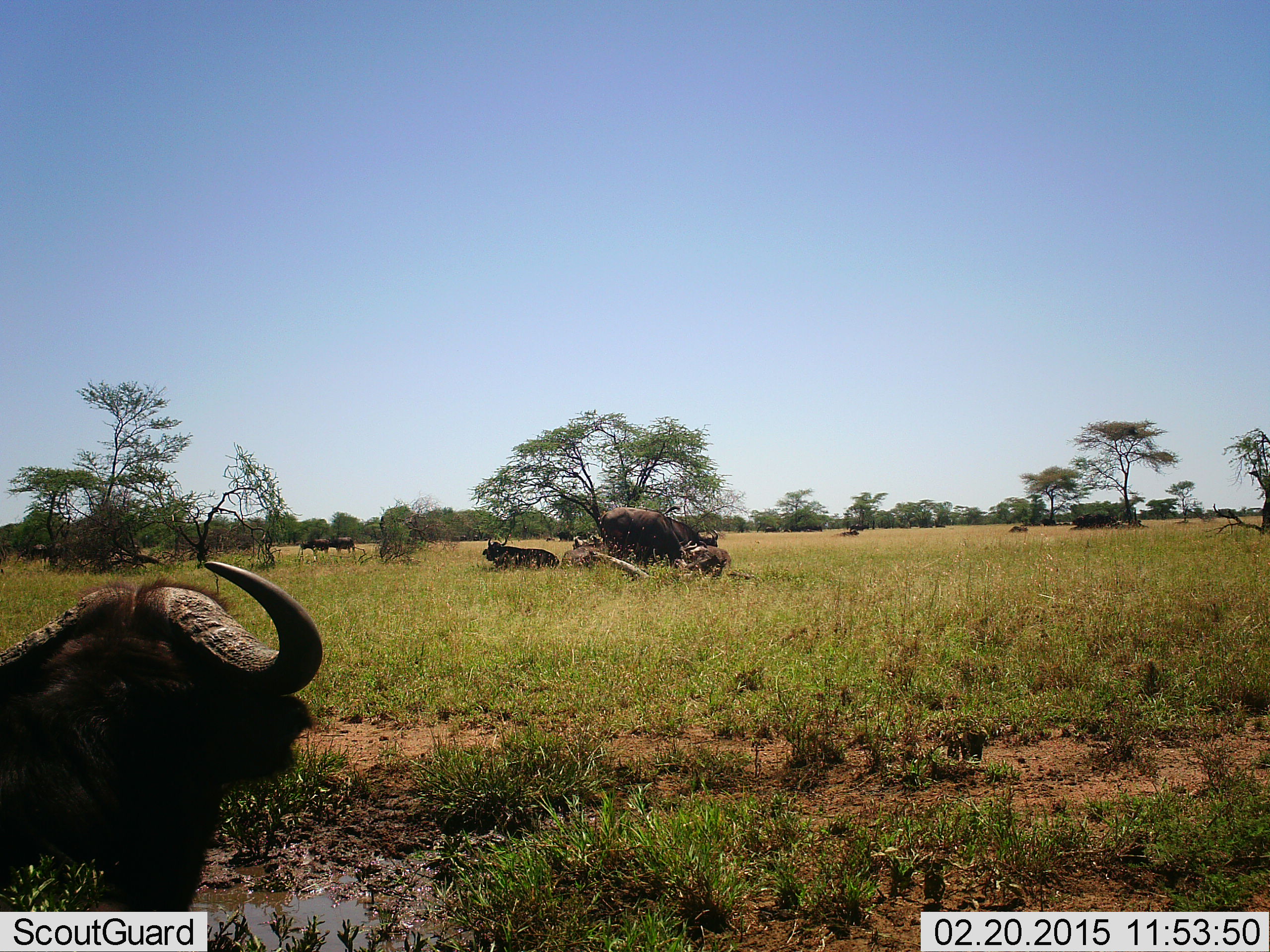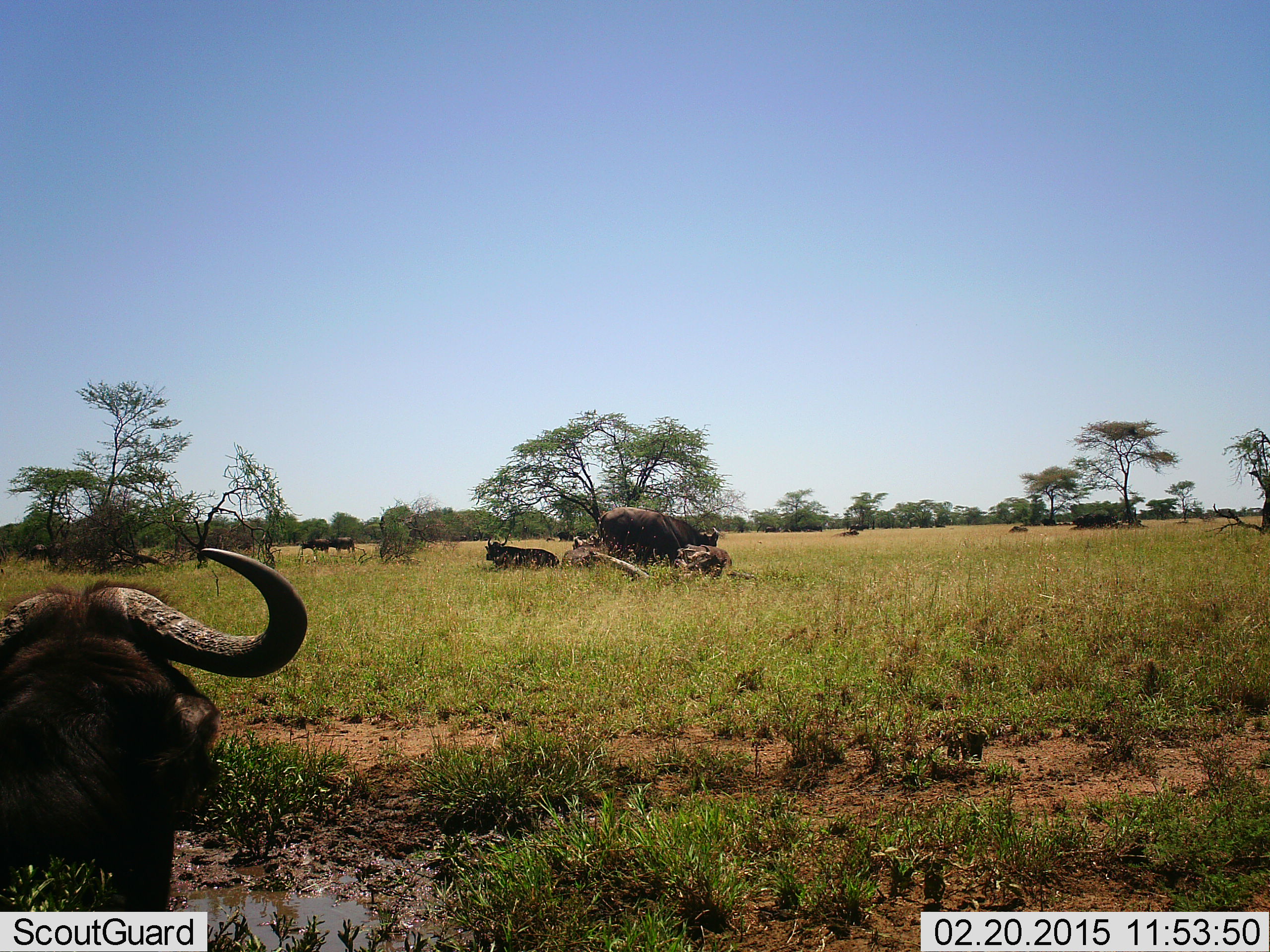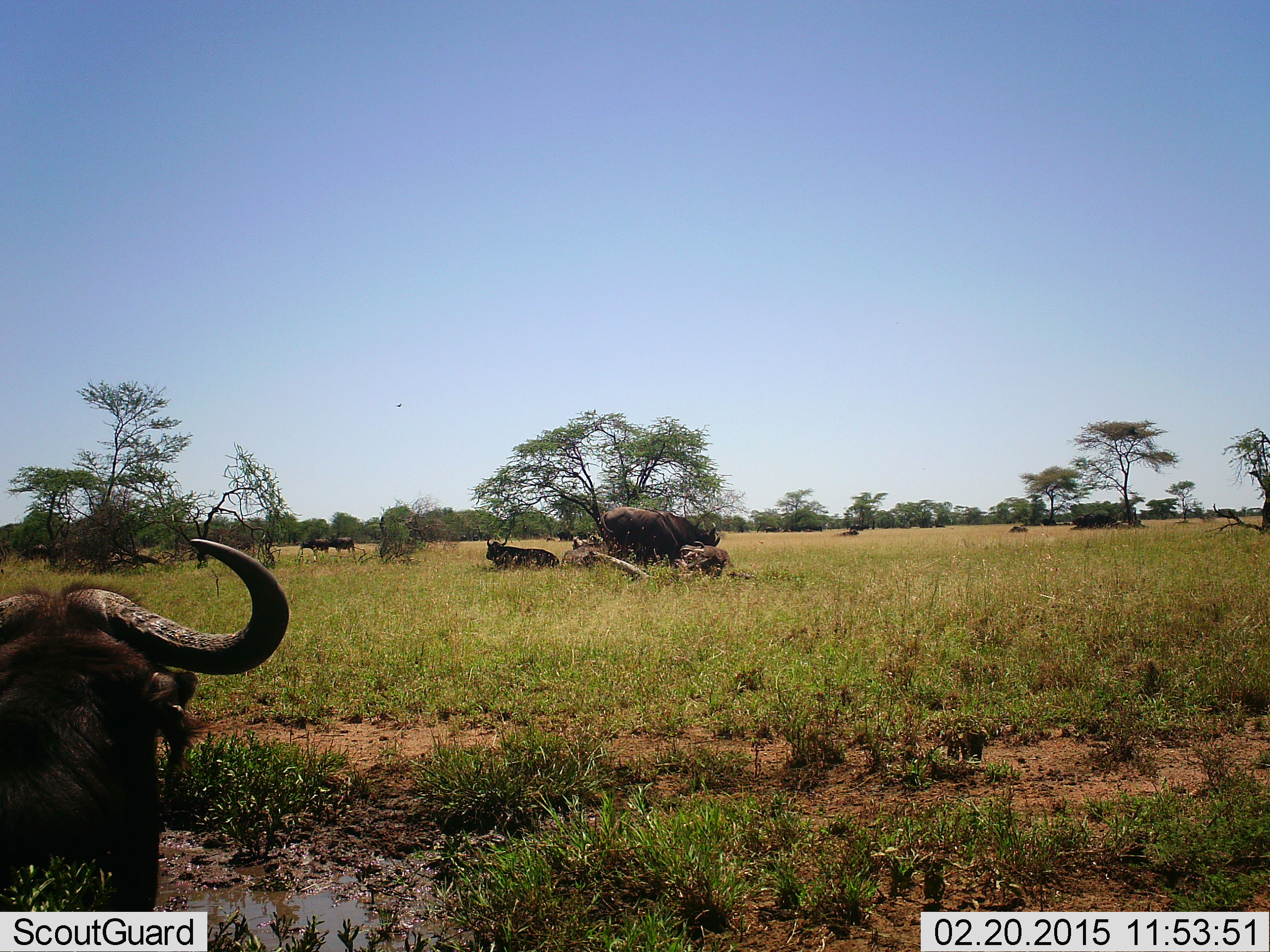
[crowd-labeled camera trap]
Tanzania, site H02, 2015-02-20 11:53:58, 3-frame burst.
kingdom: Animalia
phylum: Chordata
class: Mammalia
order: Artiodactyla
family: Bovidae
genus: Syncerus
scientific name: Syncerus caffer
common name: cape buffalo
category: buffalo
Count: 9.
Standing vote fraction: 60%.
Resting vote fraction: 100%.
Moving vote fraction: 10%.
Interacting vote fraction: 10%.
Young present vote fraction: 0%.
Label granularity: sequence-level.